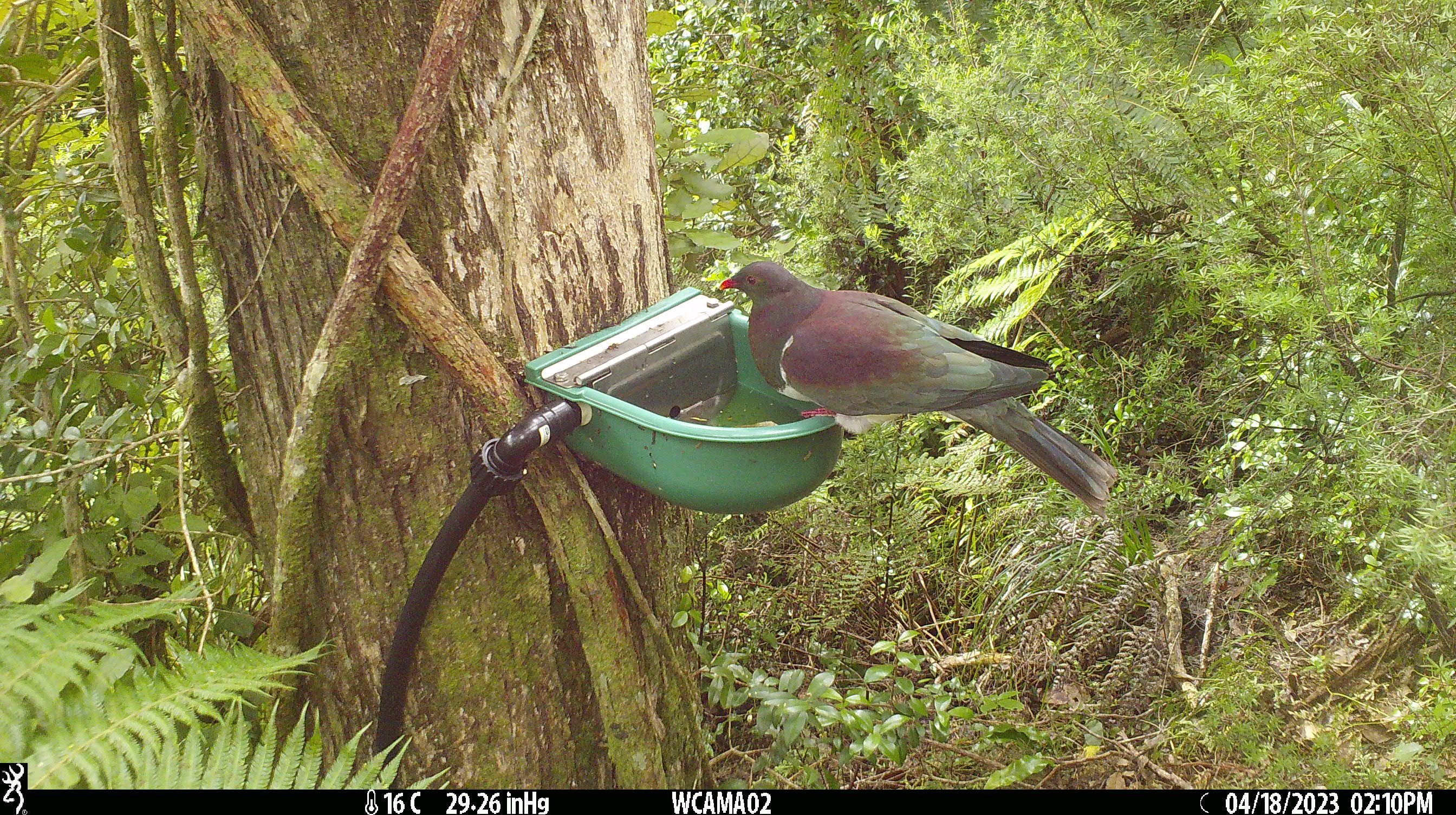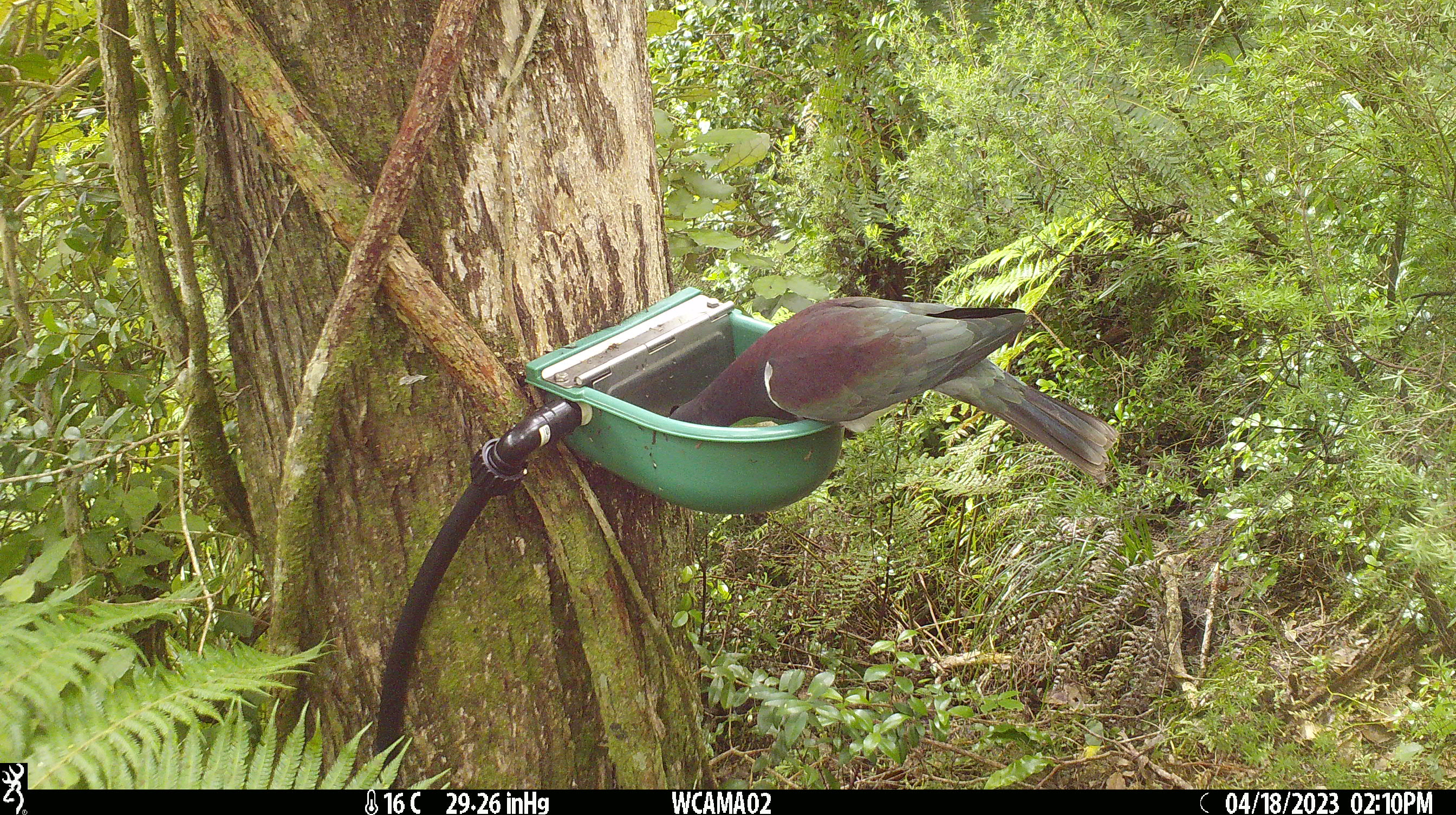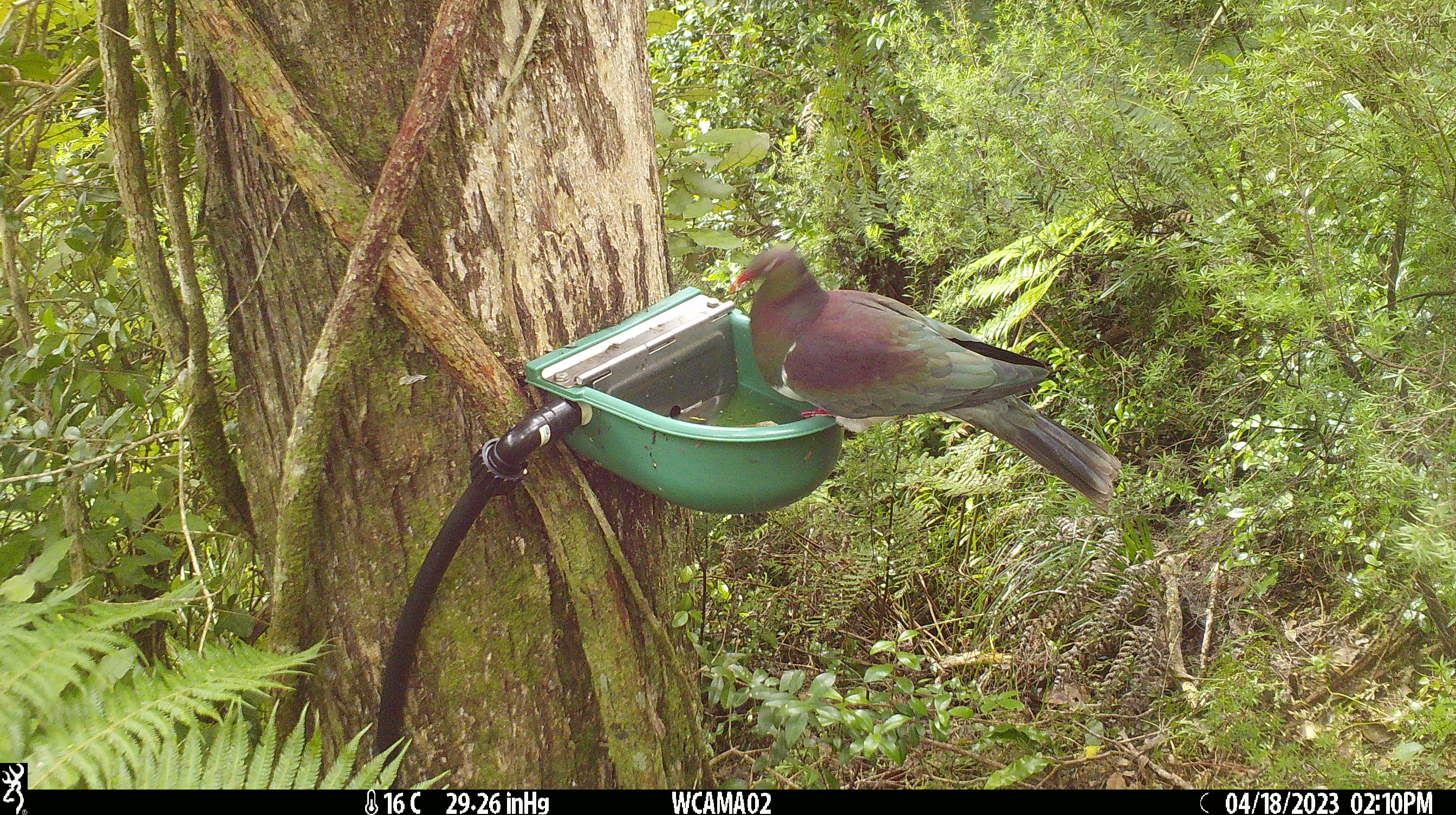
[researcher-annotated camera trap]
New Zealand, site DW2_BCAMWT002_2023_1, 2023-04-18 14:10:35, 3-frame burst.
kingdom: Animalia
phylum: Chordata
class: Aves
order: Columbiformes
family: Columbidae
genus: Hemiphaga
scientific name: Hemiphaga novaeseelandiae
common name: new zealand pigeon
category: kereru